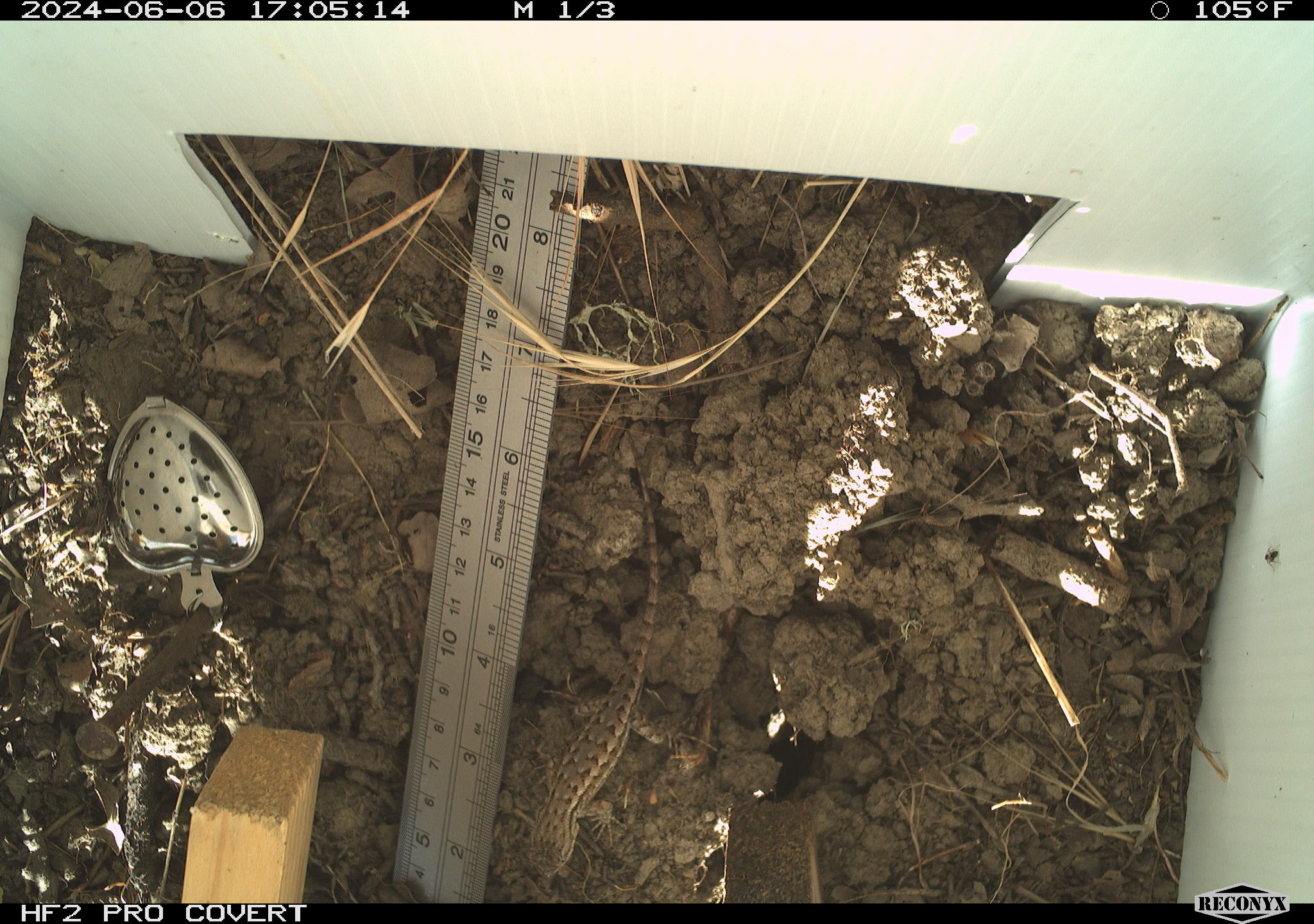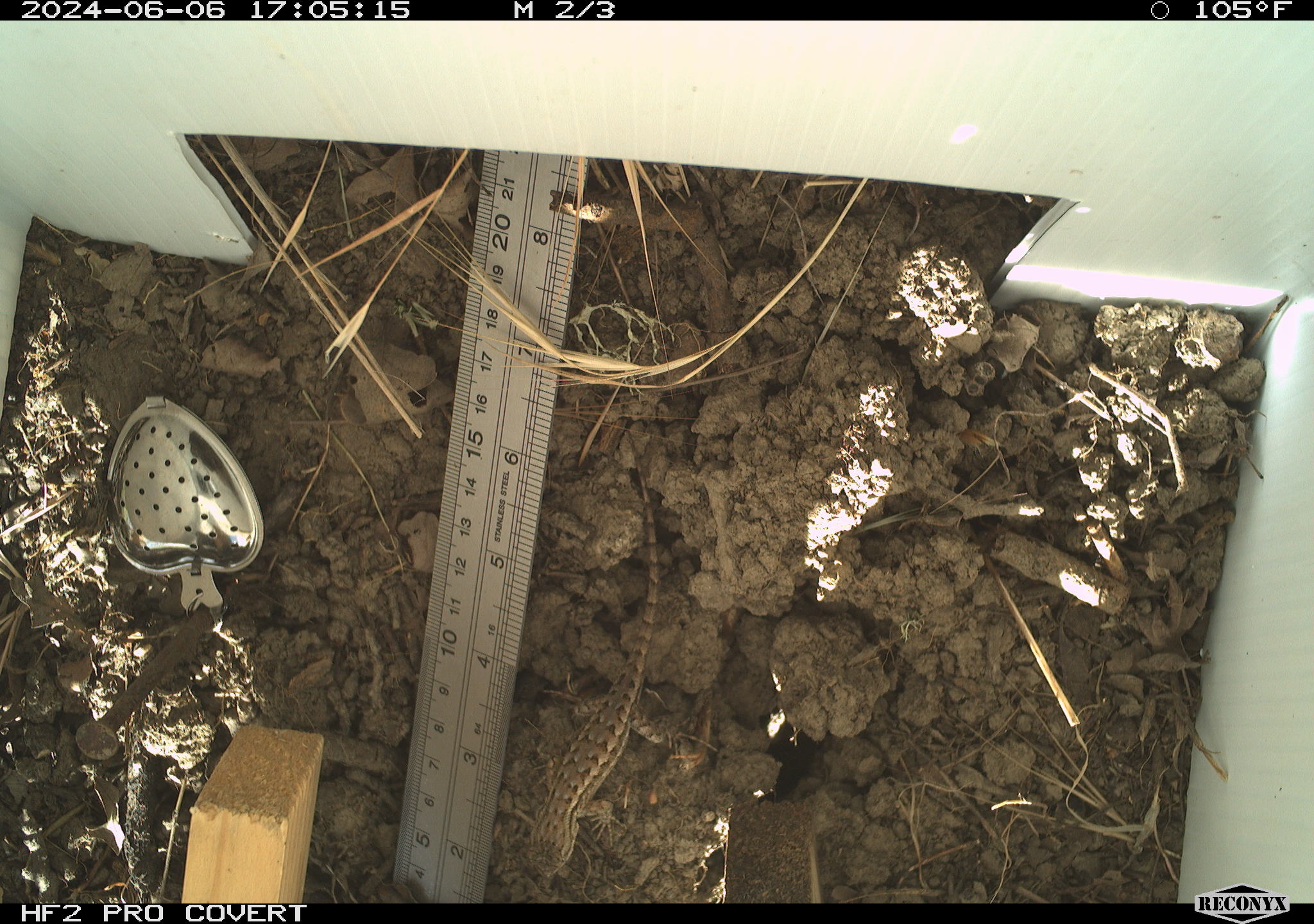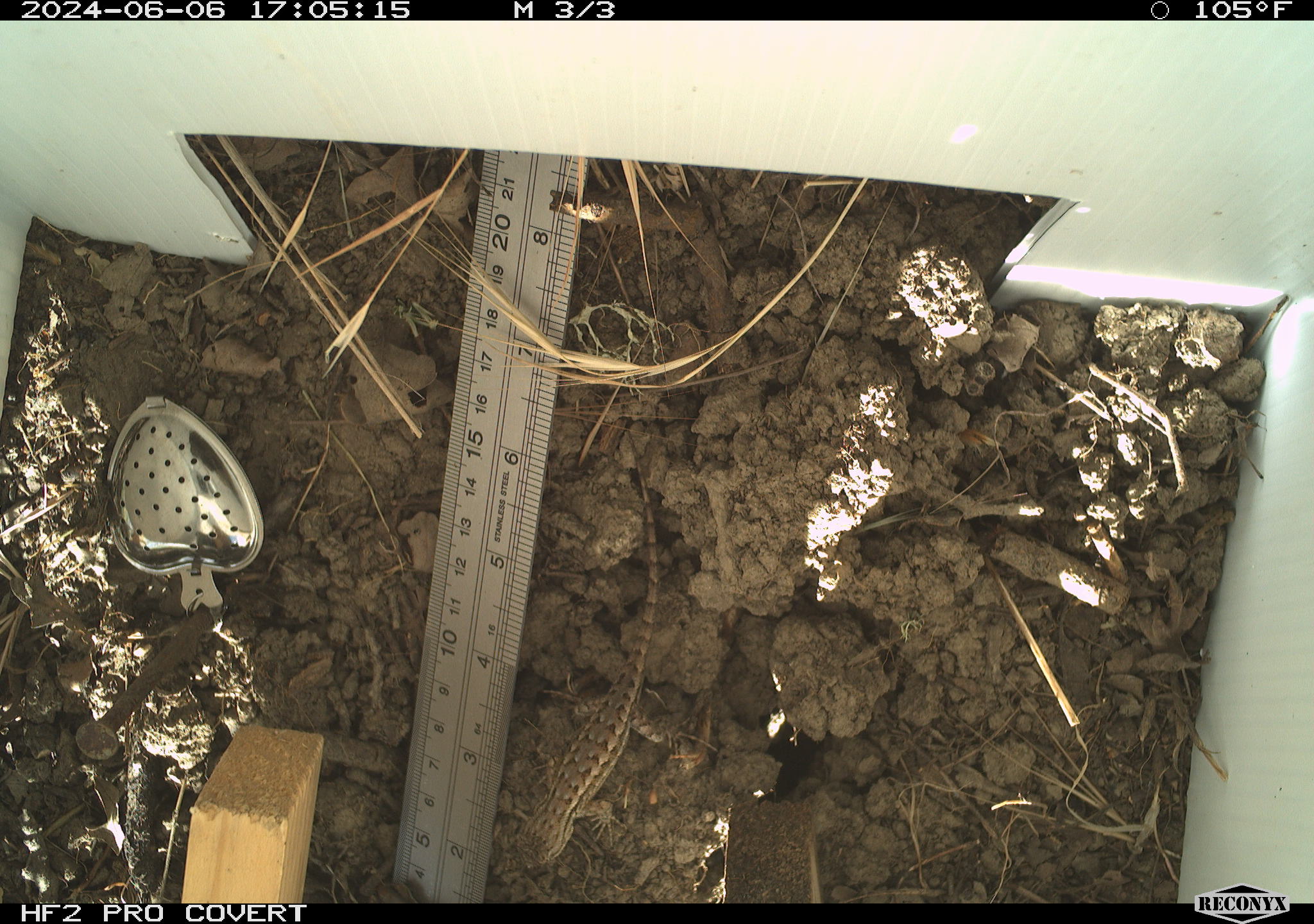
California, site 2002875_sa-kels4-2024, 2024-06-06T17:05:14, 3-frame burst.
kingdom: Animalia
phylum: Chordata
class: Reptilia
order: Squamata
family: Phrynosomatidae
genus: Sceloporus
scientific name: Sceloporus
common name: spiny lizards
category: sceloporus species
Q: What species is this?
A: Sceloporus species (spiny lizards) (Sceloporus).